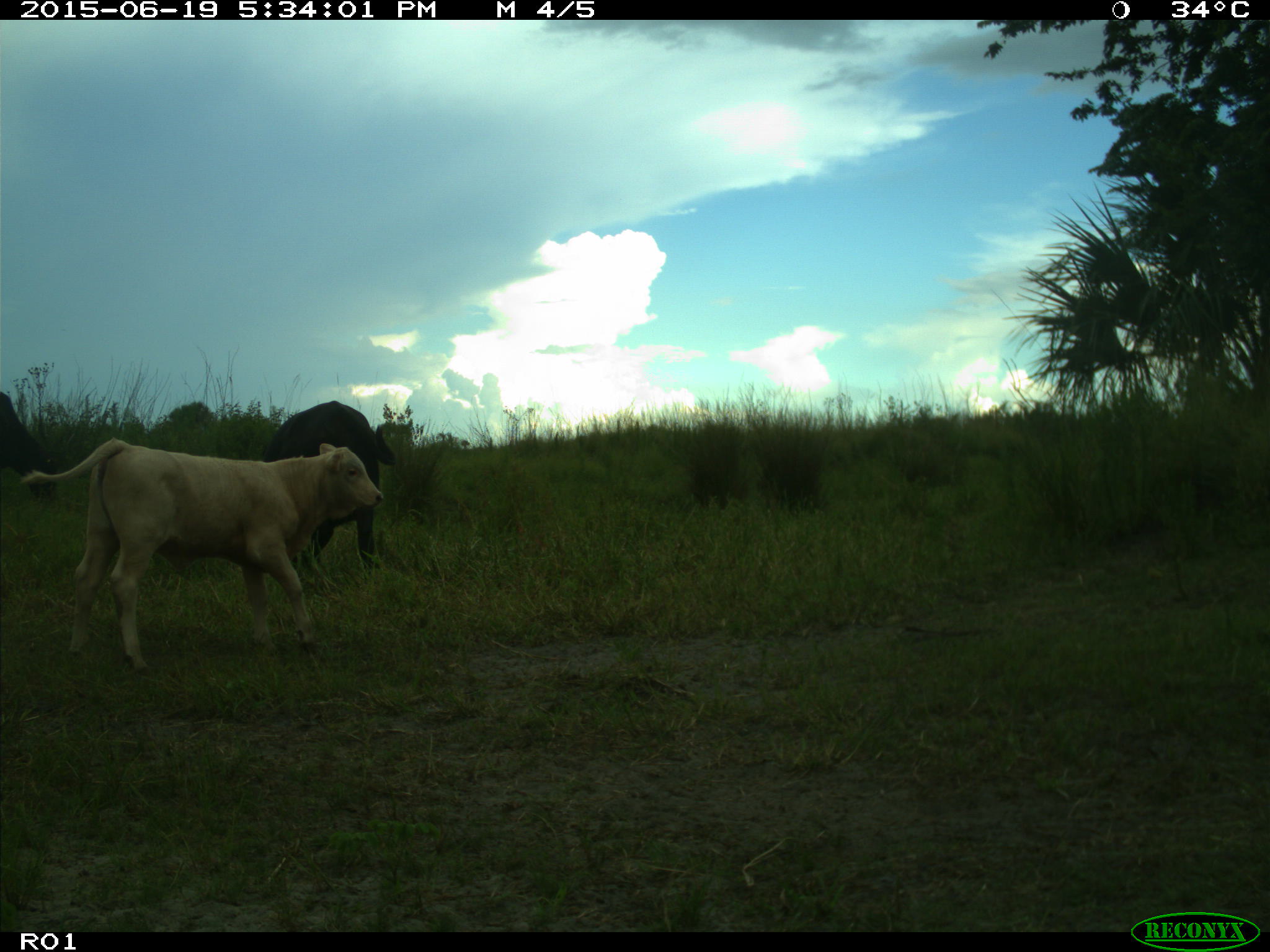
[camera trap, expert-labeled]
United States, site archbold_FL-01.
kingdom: Animalia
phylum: Chordata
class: Mammalia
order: Artiodactyla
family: Bovidae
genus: Bos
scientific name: Bos taurus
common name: domestic cow